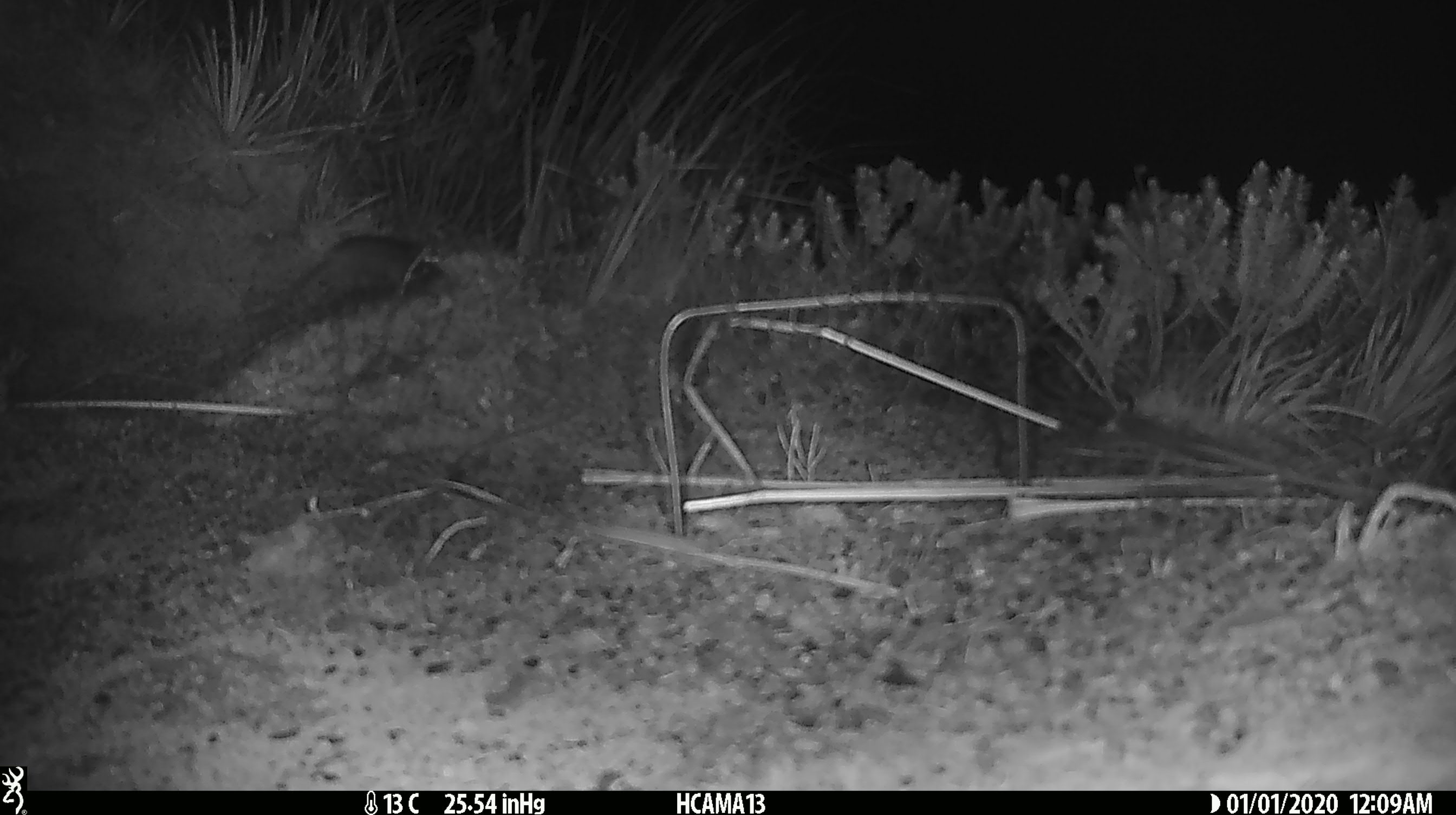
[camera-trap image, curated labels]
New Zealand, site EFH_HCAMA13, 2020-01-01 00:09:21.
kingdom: Animalia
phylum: Chordata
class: Mammalia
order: Rodentia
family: Muridae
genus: Mus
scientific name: Mus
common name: mouse